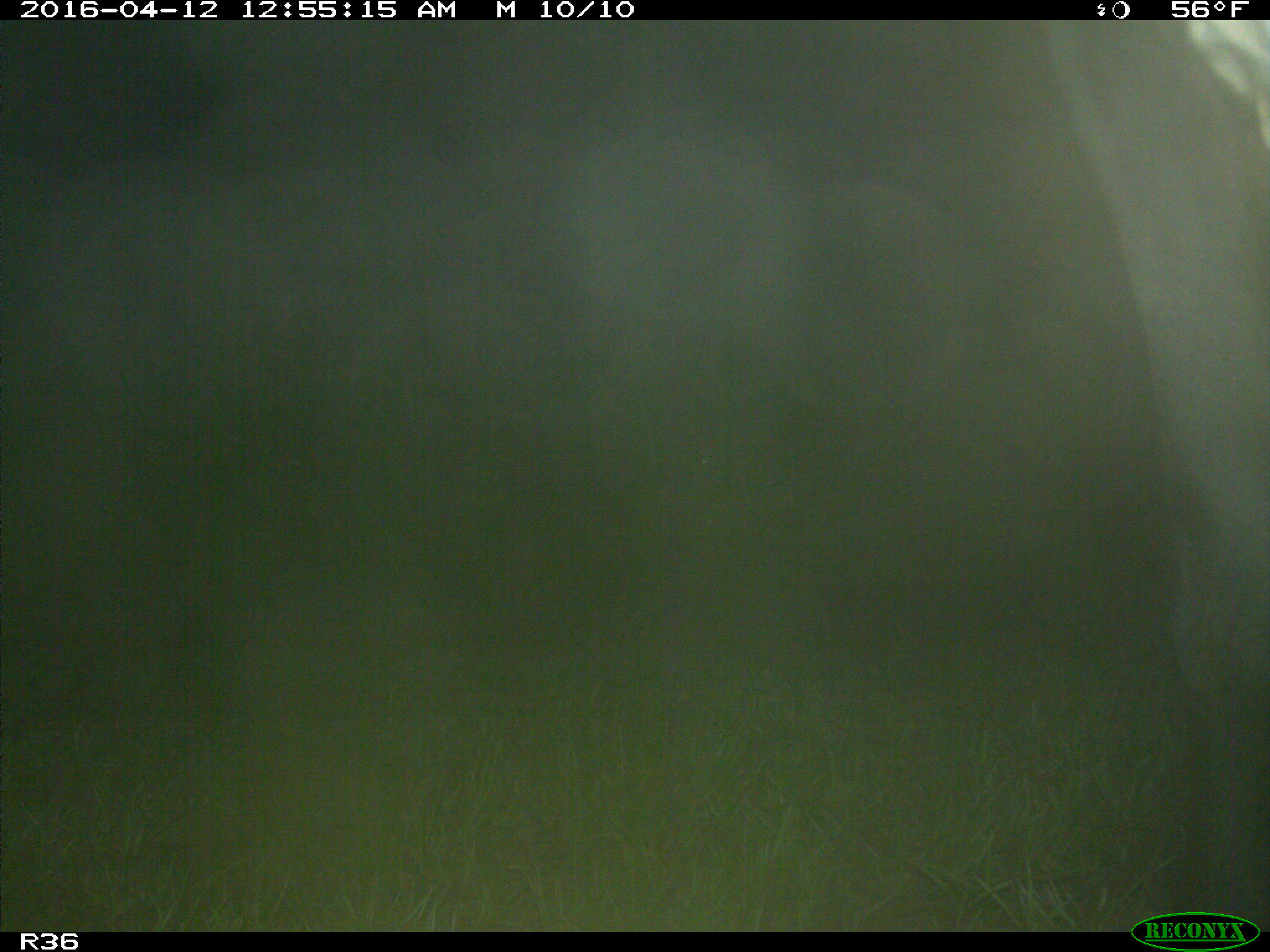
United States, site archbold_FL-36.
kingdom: Animalia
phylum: Chordata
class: Mammalia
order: Artiodactyla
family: Bovidae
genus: Bos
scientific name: Bos taurus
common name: domestic cow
Bos taurus (domestic cow).